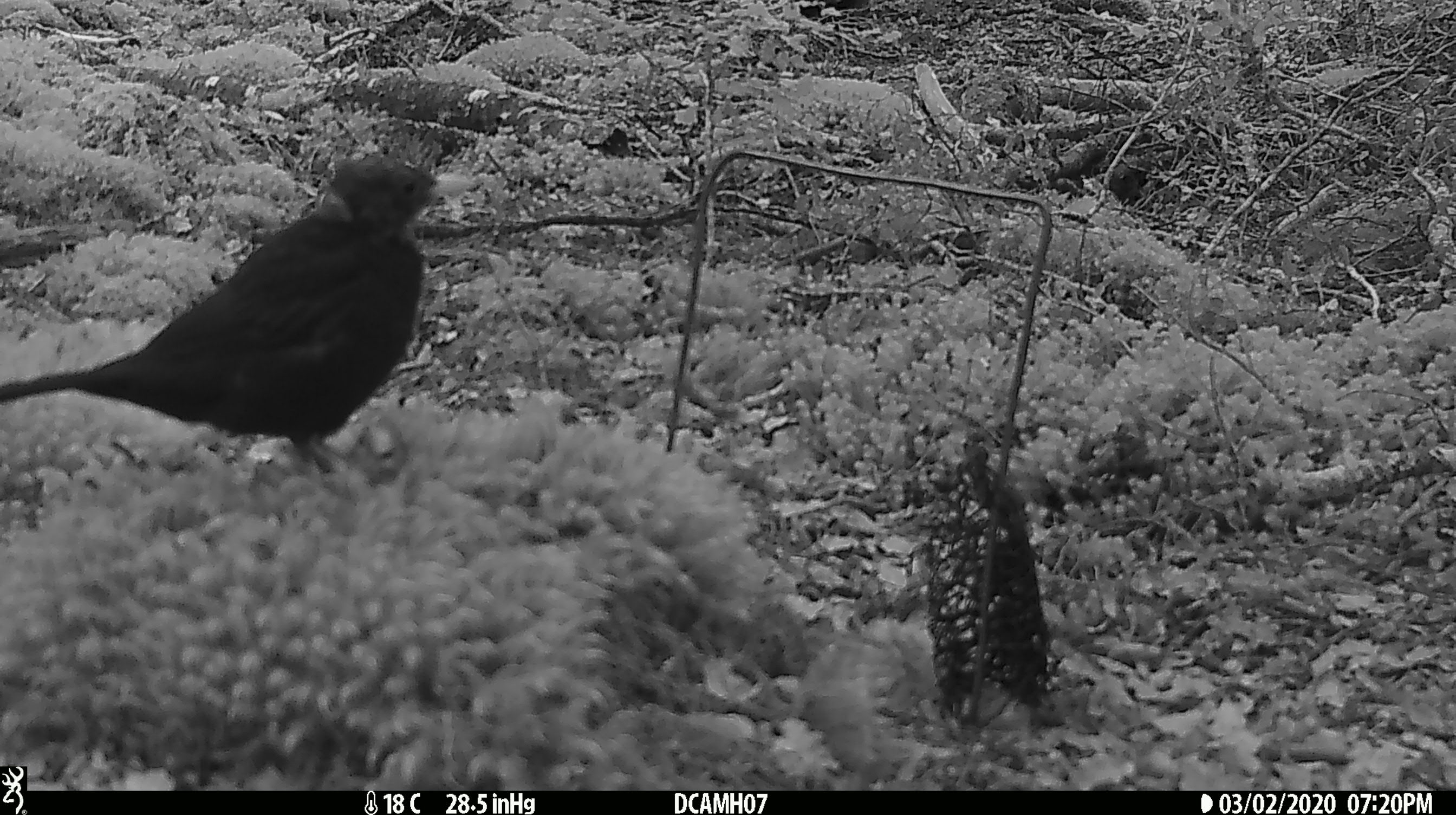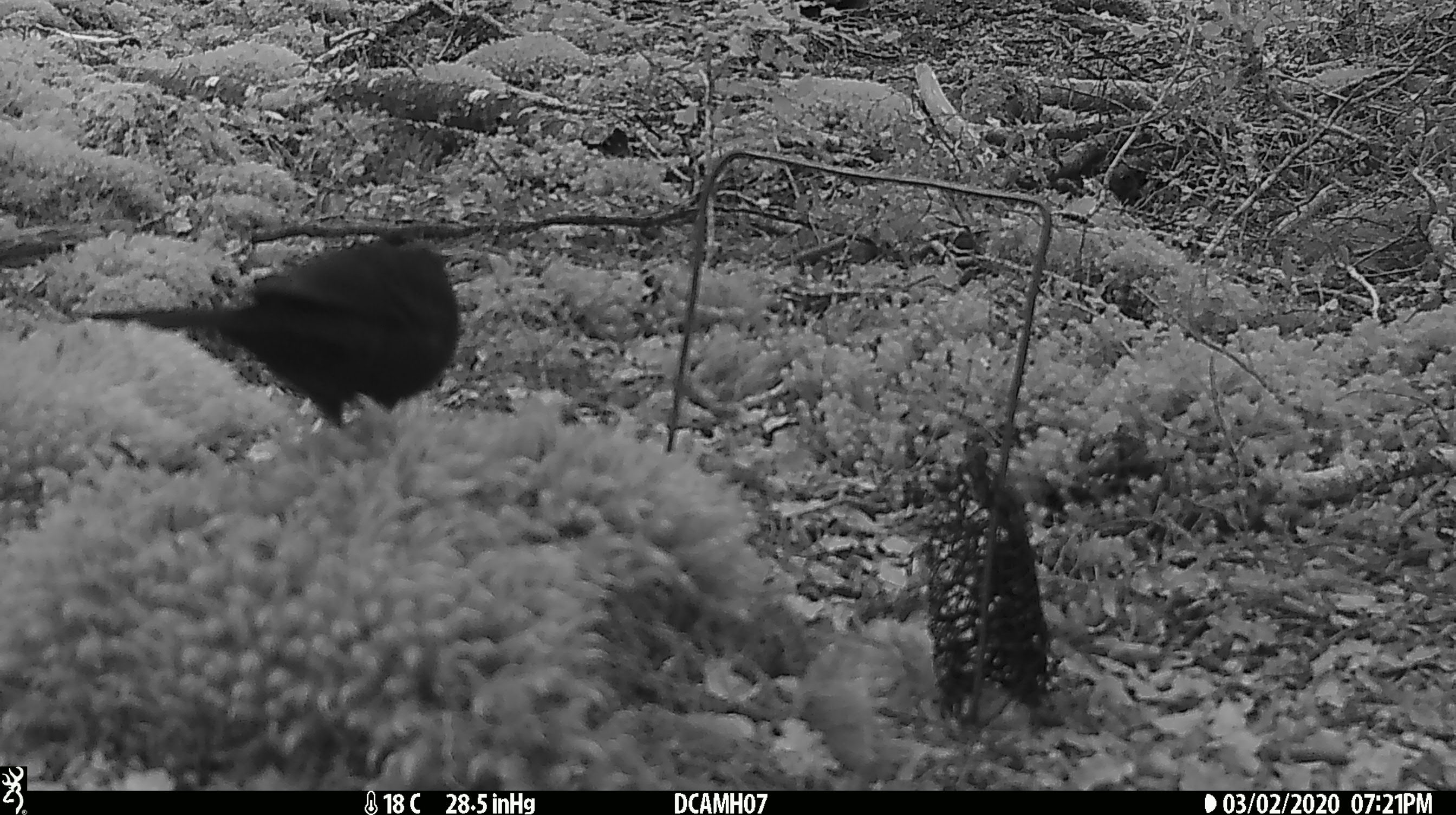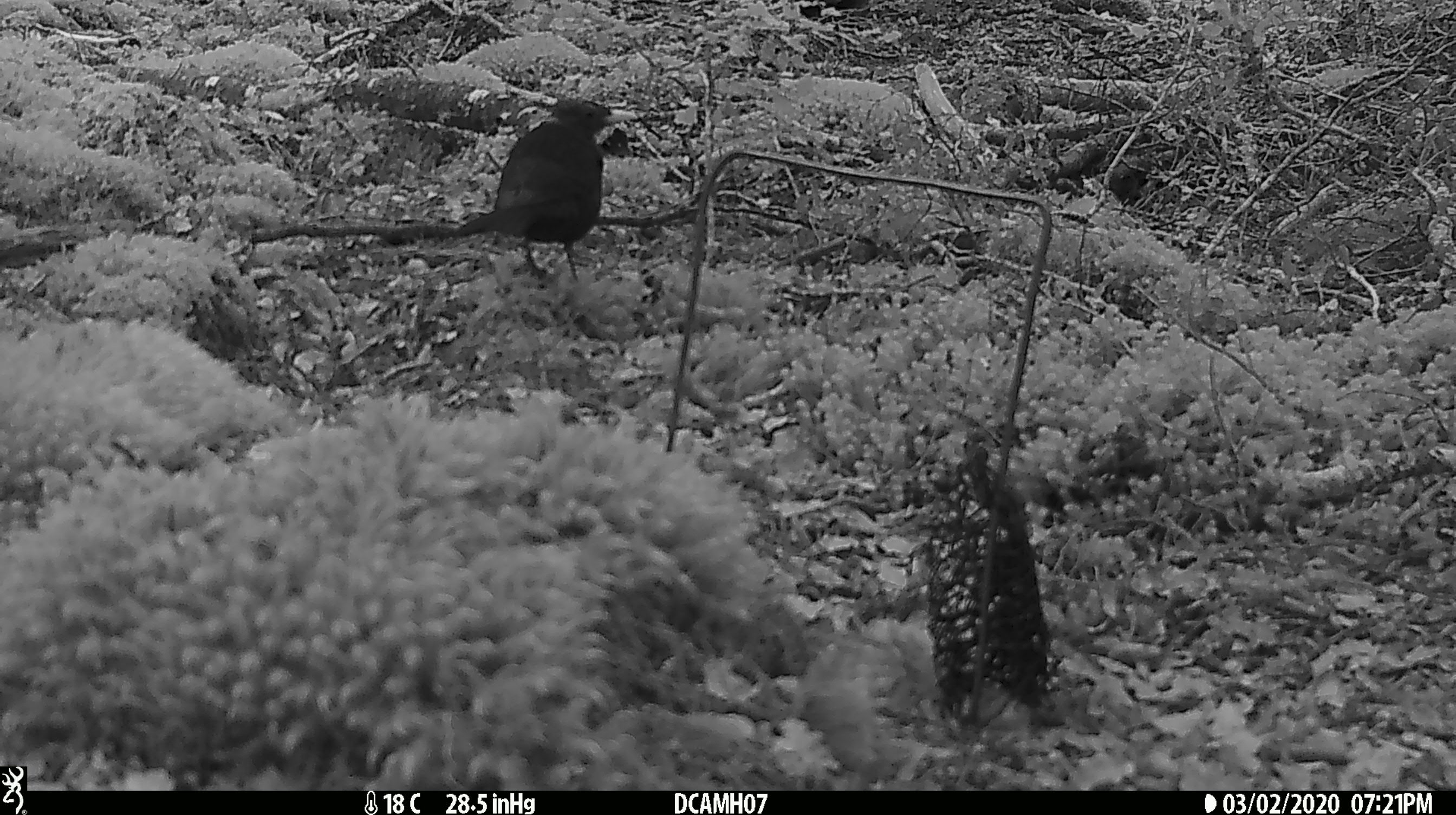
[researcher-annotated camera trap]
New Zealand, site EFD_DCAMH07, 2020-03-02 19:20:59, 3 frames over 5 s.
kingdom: Animalia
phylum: Chordata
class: Aves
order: Passeriformes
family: Turdidae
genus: Turdus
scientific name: Turdus merula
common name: eurasian blackbird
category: blackbird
Blackbird (eurasian blackbird) (Turdus merula).